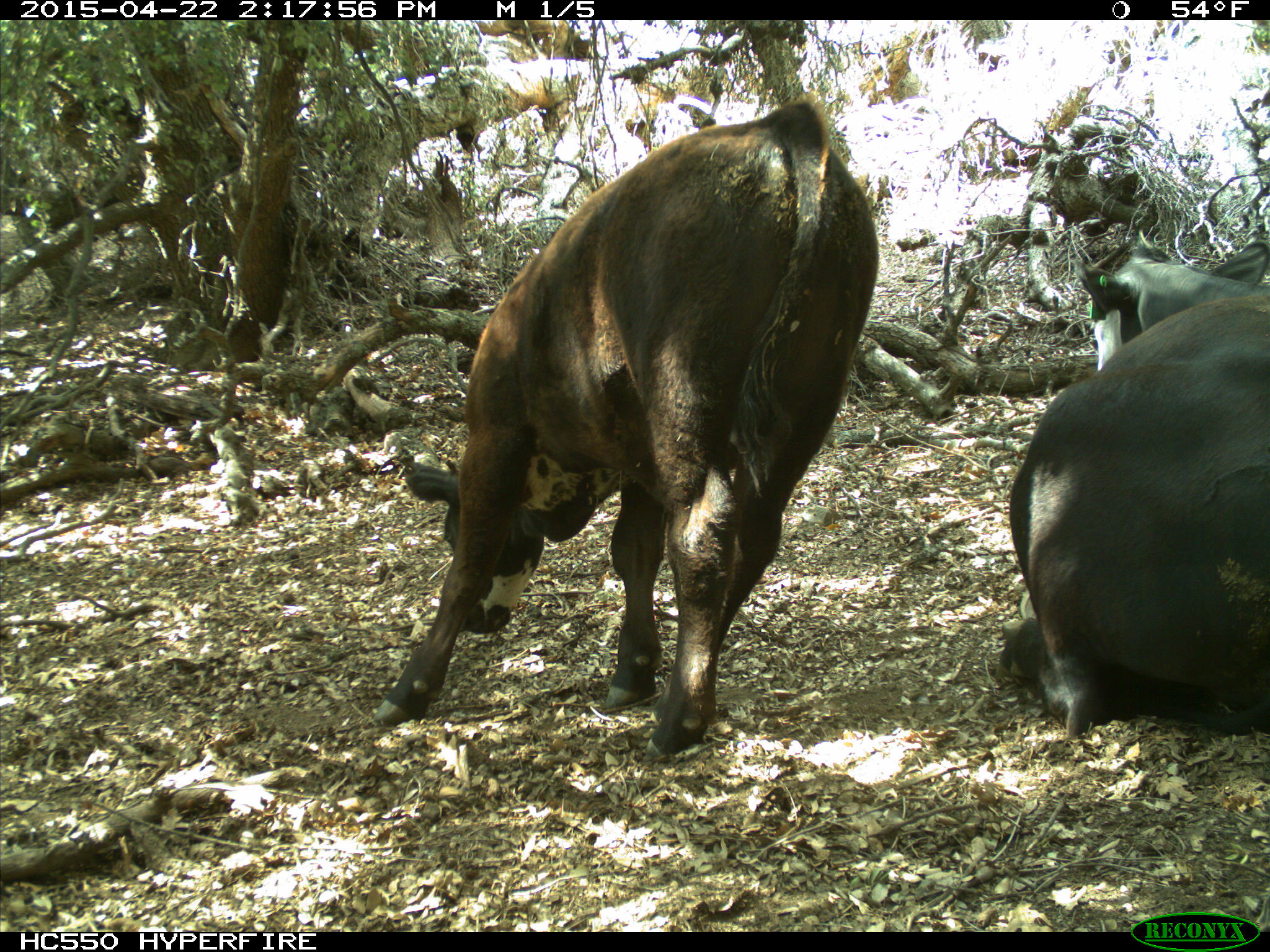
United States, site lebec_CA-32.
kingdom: Animalia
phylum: Chordata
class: Mammalia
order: Artiodactyla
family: Bovidae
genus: Bos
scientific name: Bos taurus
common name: domestic cow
Bos taurus (domestic cow).